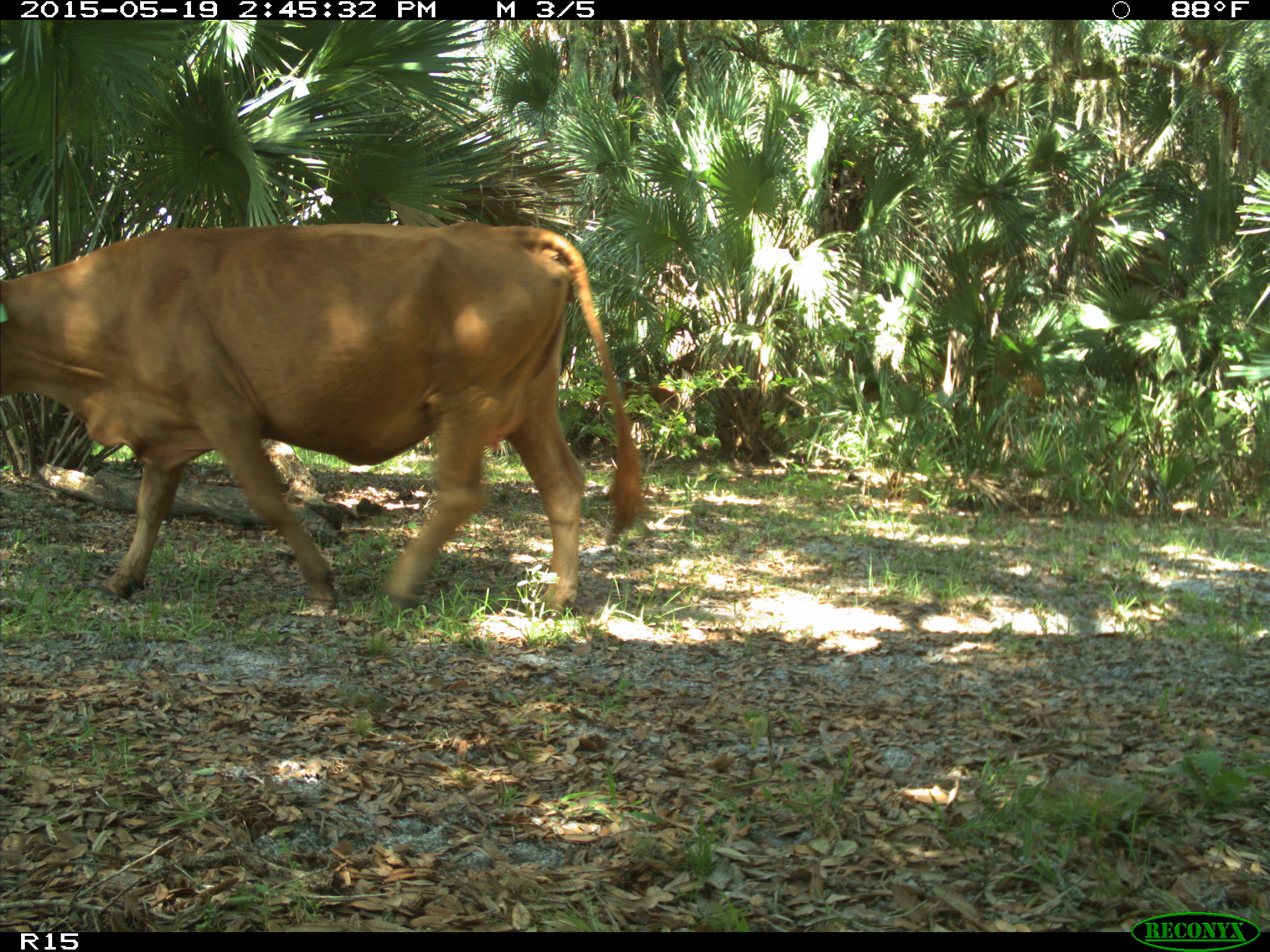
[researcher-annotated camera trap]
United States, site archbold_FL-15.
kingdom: Animalia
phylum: Chordata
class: Mammalia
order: Artiodactyla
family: Bovidae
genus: Bos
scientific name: Bos taurus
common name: domestic cow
Bos taurus (domestic cow).